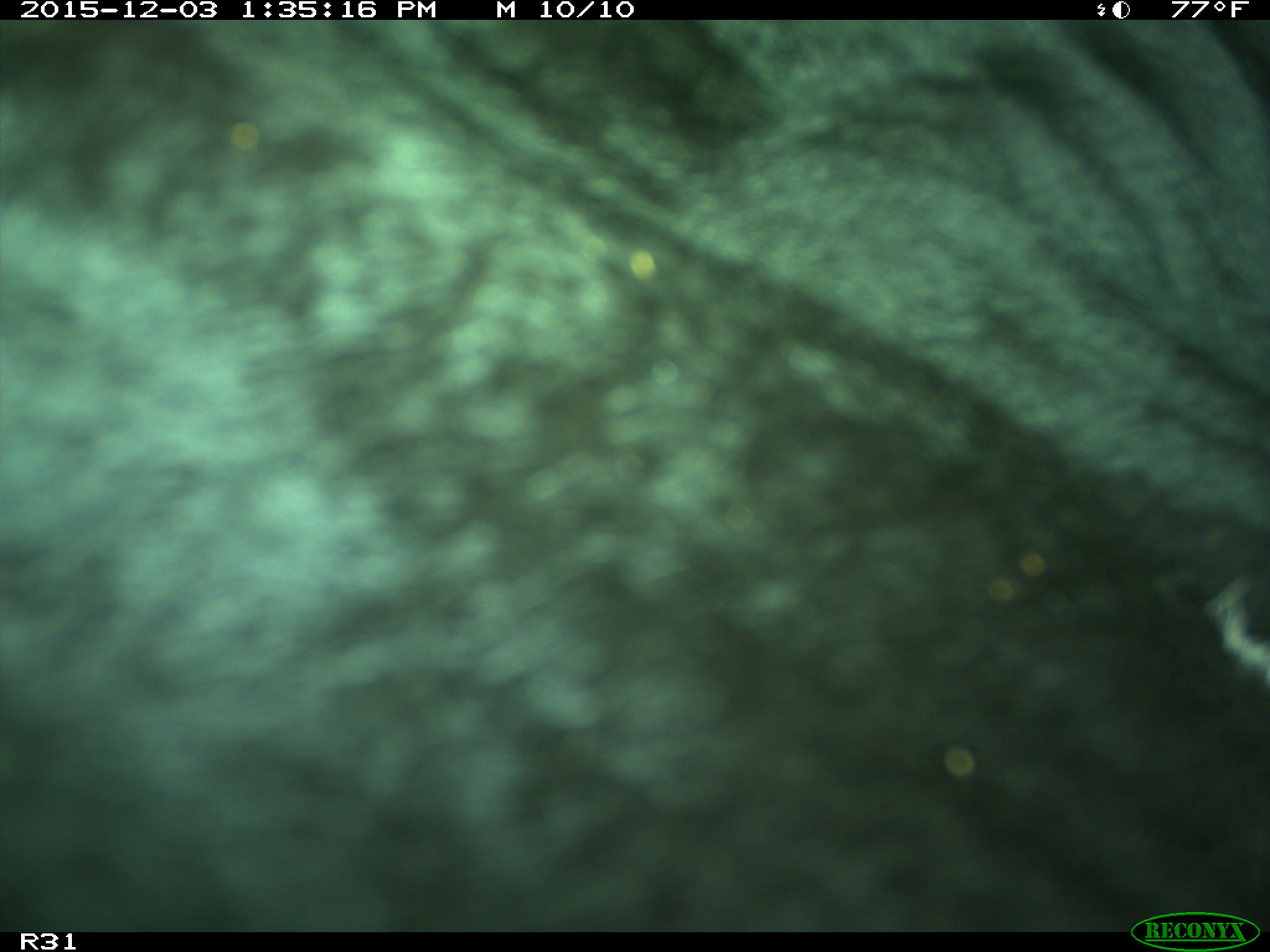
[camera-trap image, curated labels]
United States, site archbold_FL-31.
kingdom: Animalia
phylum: Chordata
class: Mammalia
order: Artiodactyla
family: Bovidae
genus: Bos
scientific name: Bos taurus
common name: domestic cow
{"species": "Bos taurus (domestic cow)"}